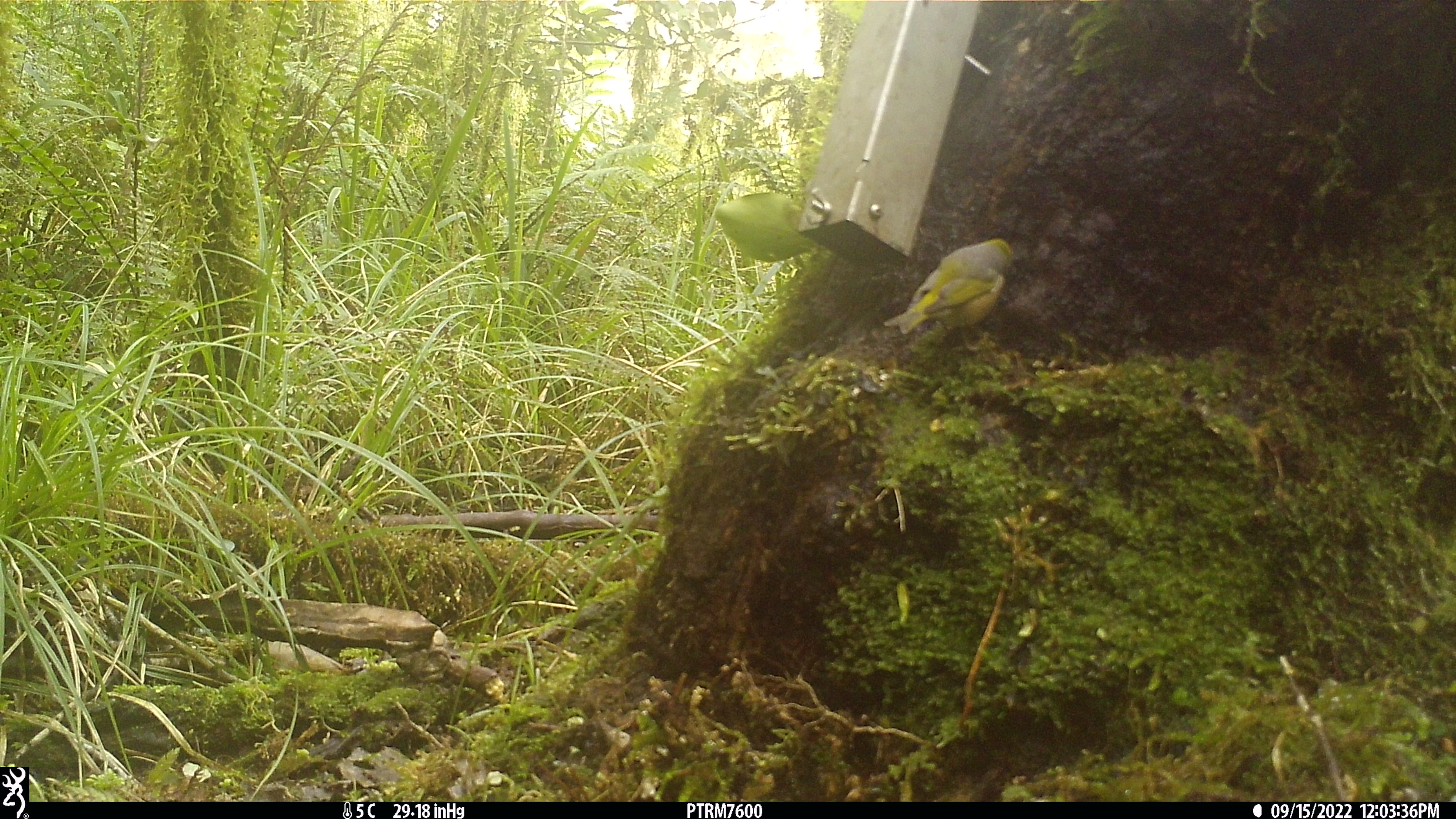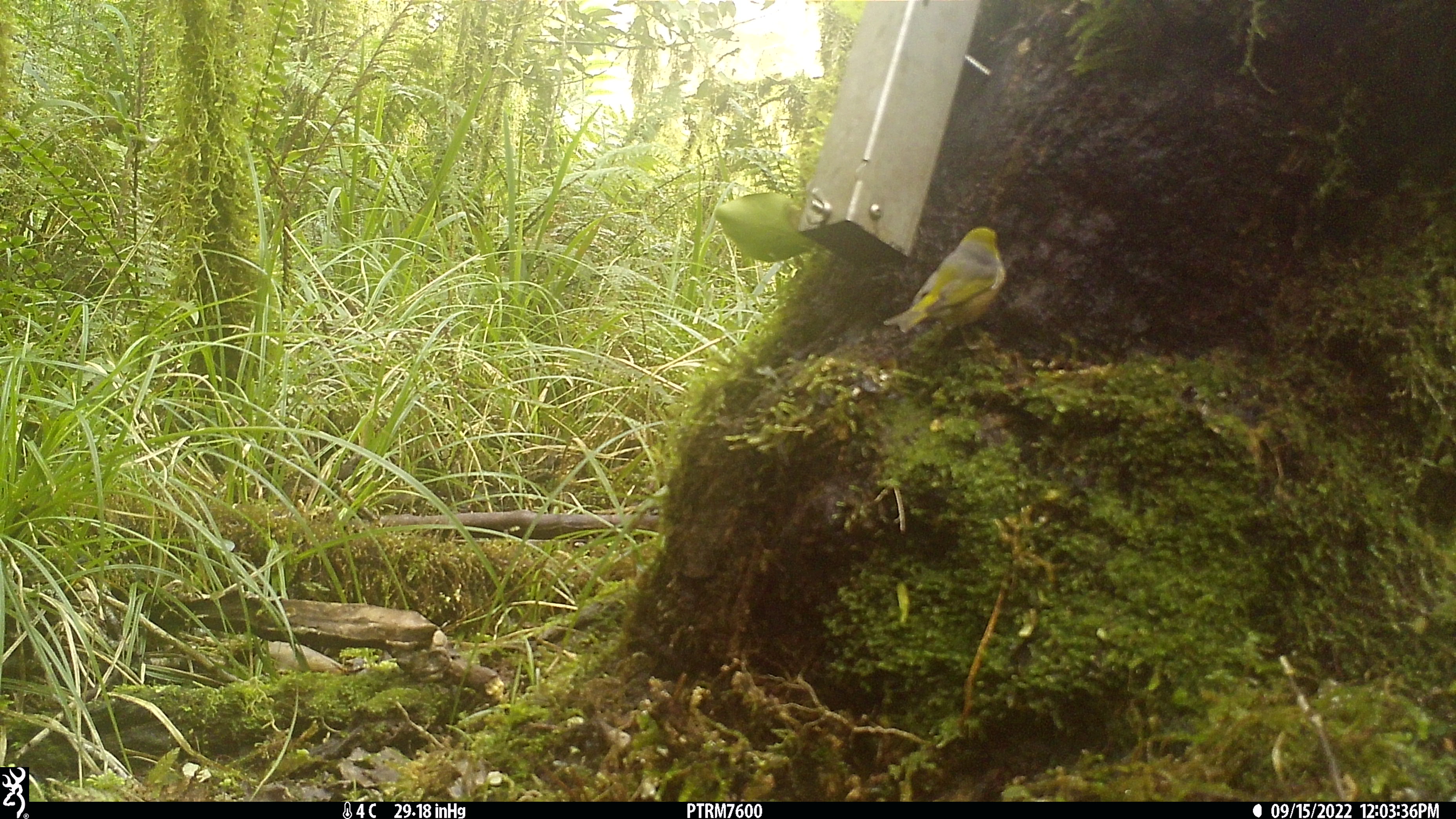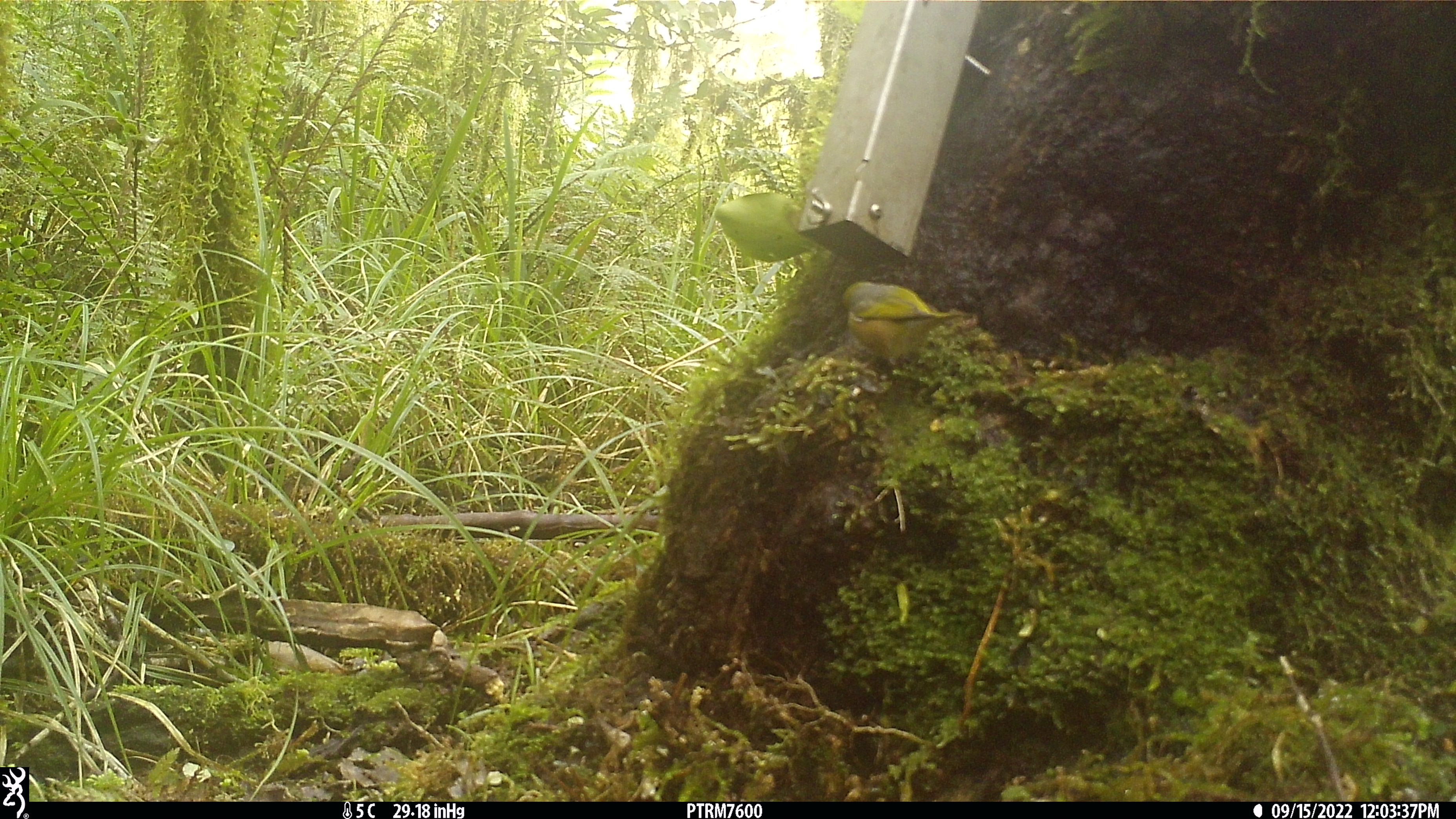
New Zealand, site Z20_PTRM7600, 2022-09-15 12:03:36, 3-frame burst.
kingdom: Animalia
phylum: Chordata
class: Aves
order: Passeriformes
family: Zosteropidae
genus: Zosterops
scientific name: Zosterops lateralis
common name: silvereye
Silvereye (Zosterops lateralis).